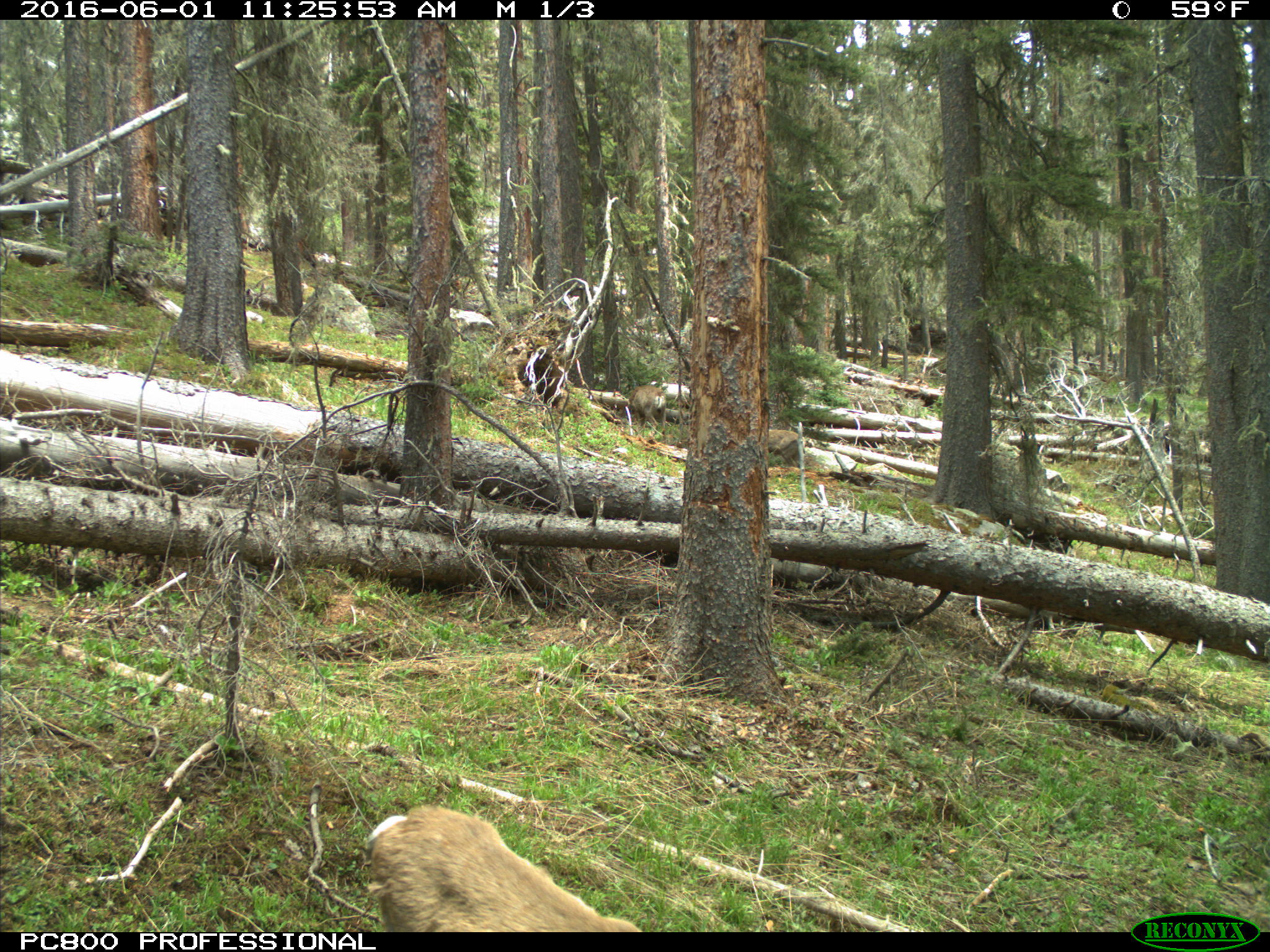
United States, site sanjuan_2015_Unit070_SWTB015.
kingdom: Animalia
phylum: Chordata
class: Mammalia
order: Artiodactyla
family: Cervidae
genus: Odocoileus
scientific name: Odocoileus hemionus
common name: mule deer